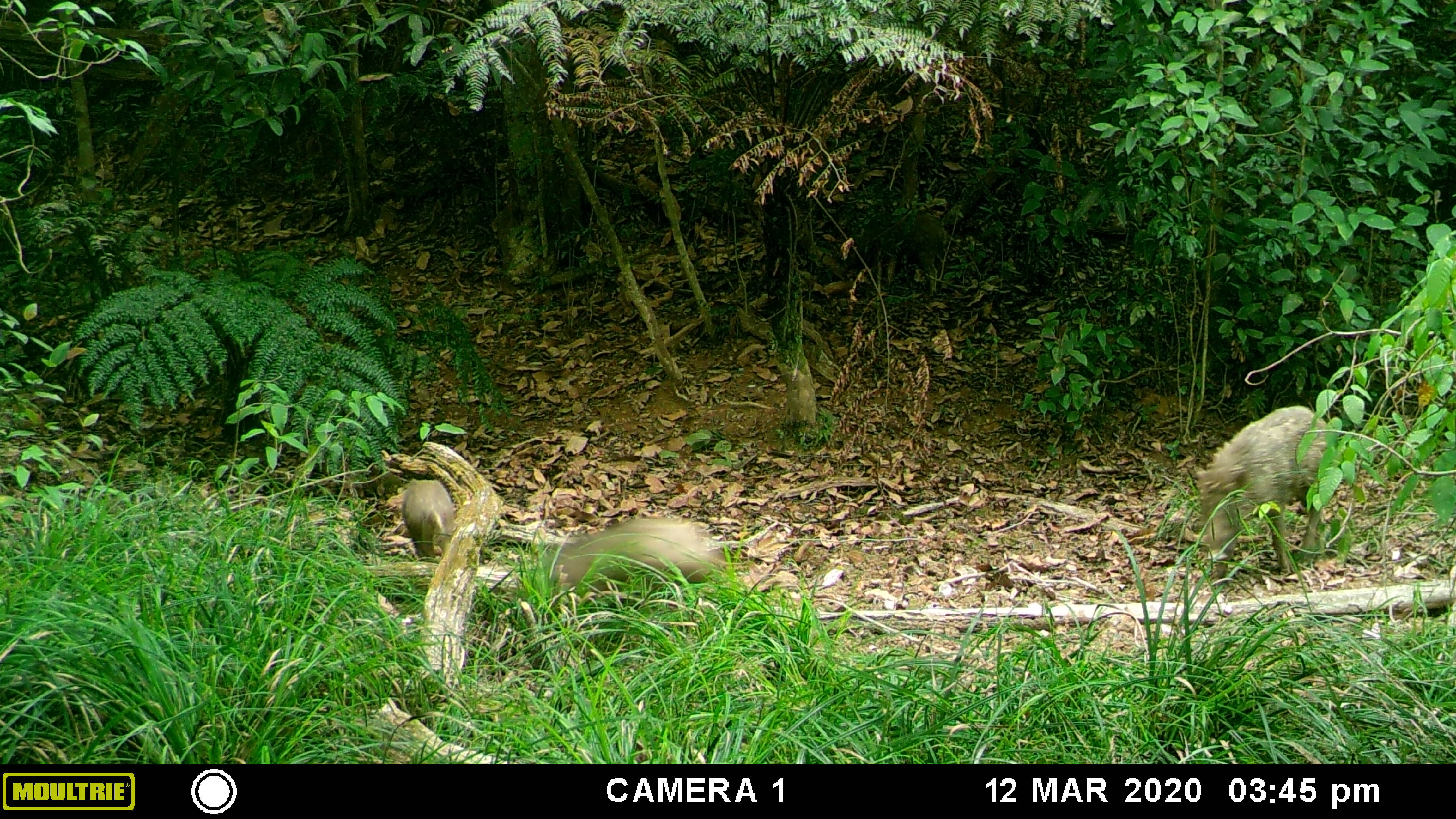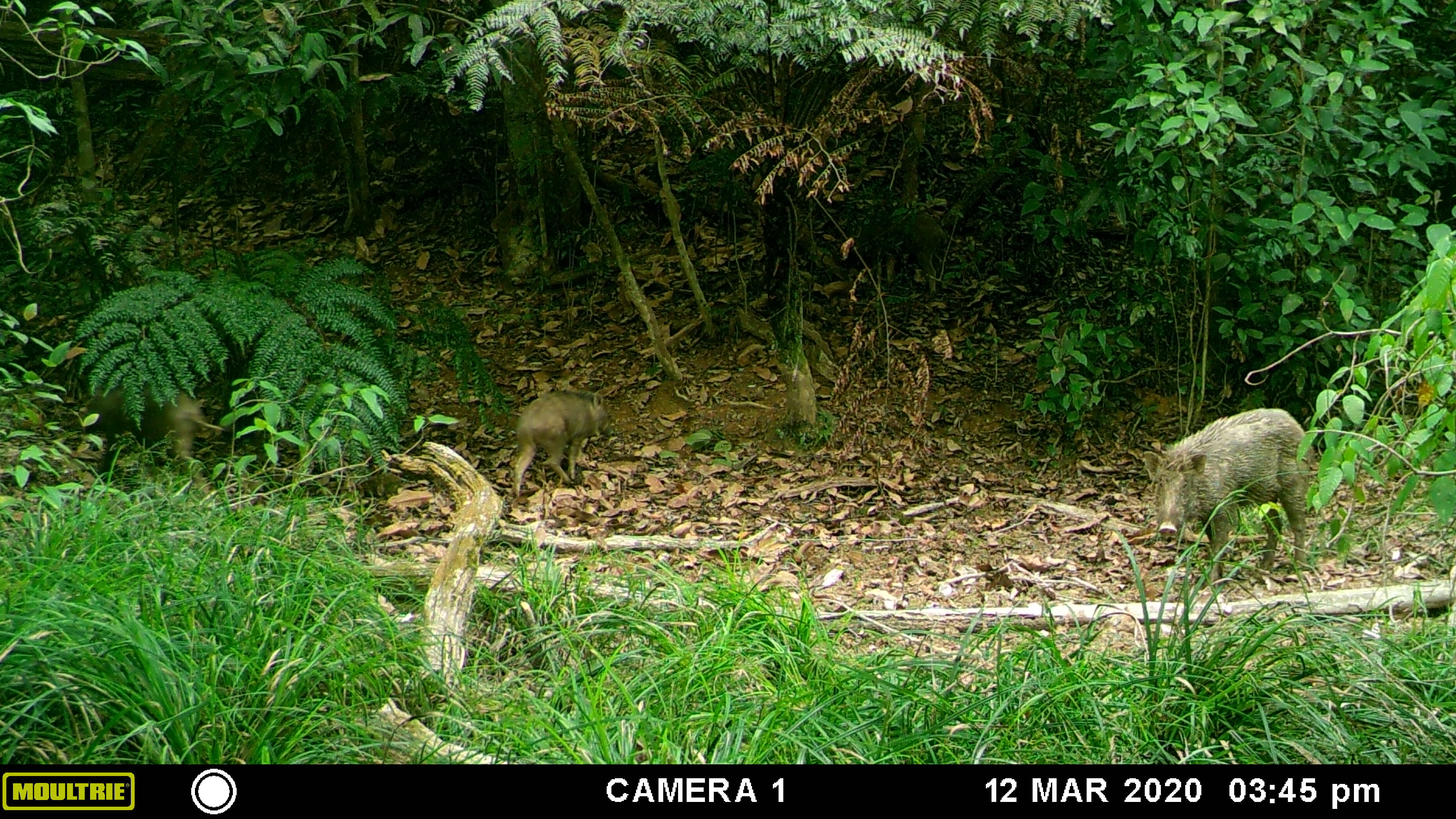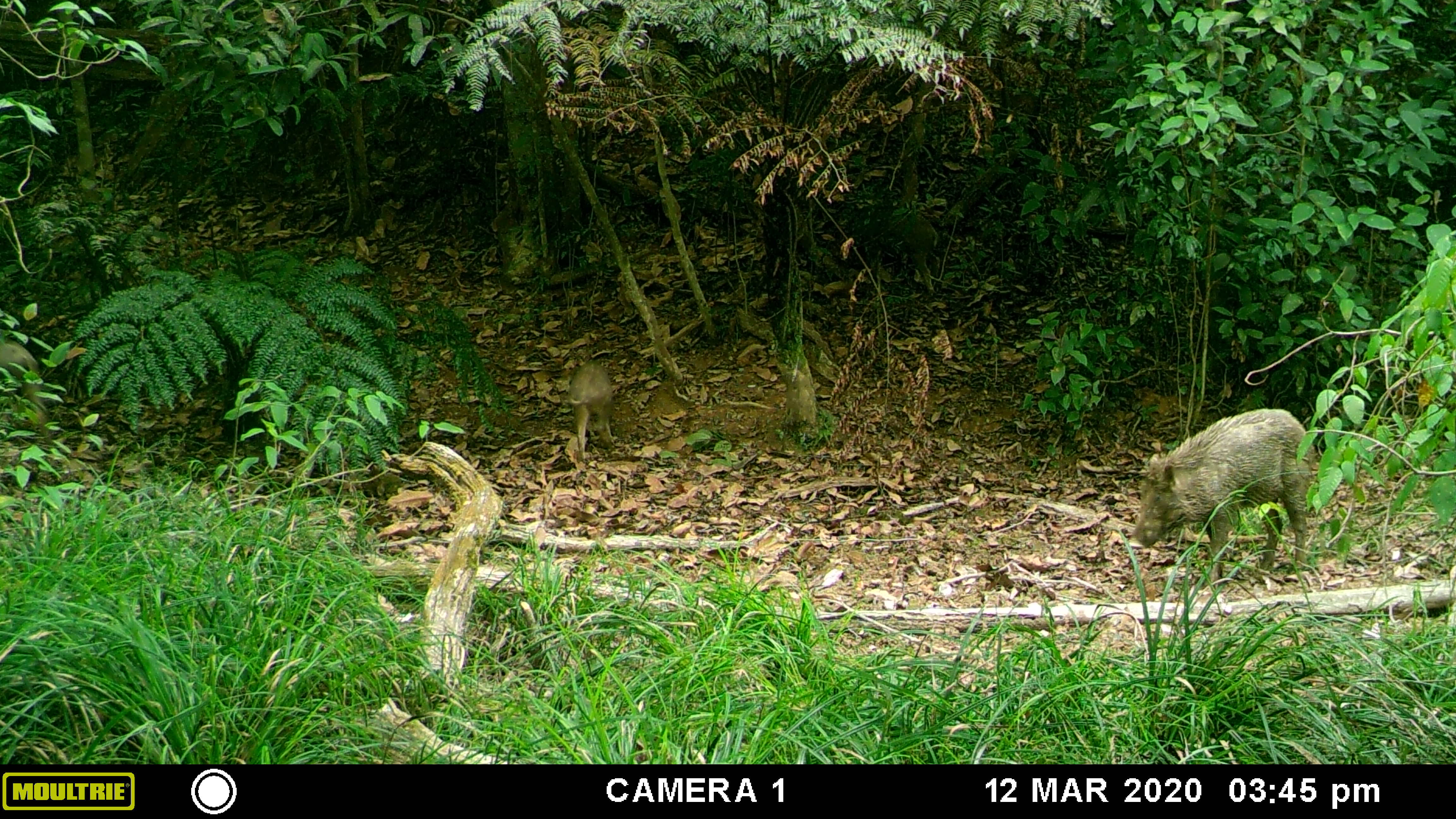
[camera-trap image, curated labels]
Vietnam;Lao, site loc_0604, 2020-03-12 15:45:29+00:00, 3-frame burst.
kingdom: Animalia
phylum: Chordata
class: Mammalia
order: Artiodactyla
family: Suidae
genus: Sus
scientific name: Sus scrofa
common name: eurasian wild pig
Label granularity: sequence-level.